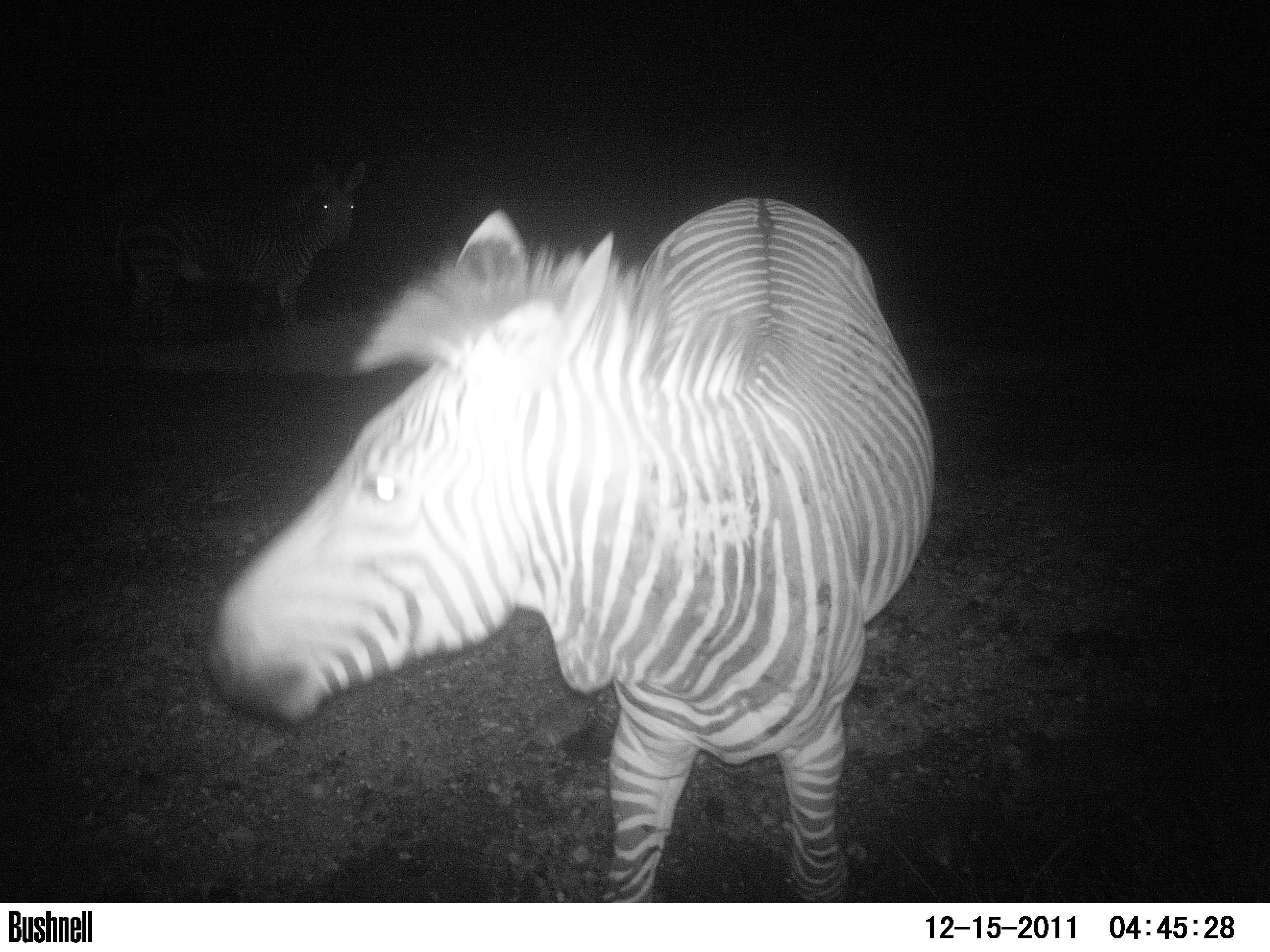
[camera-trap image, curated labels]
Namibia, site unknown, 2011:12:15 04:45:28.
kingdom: Animalia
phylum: Chordata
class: Mammalia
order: Perissodactyla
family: Equidae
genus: Equus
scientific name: Equus zebra hartmannae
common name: hartmann's mountain zebra